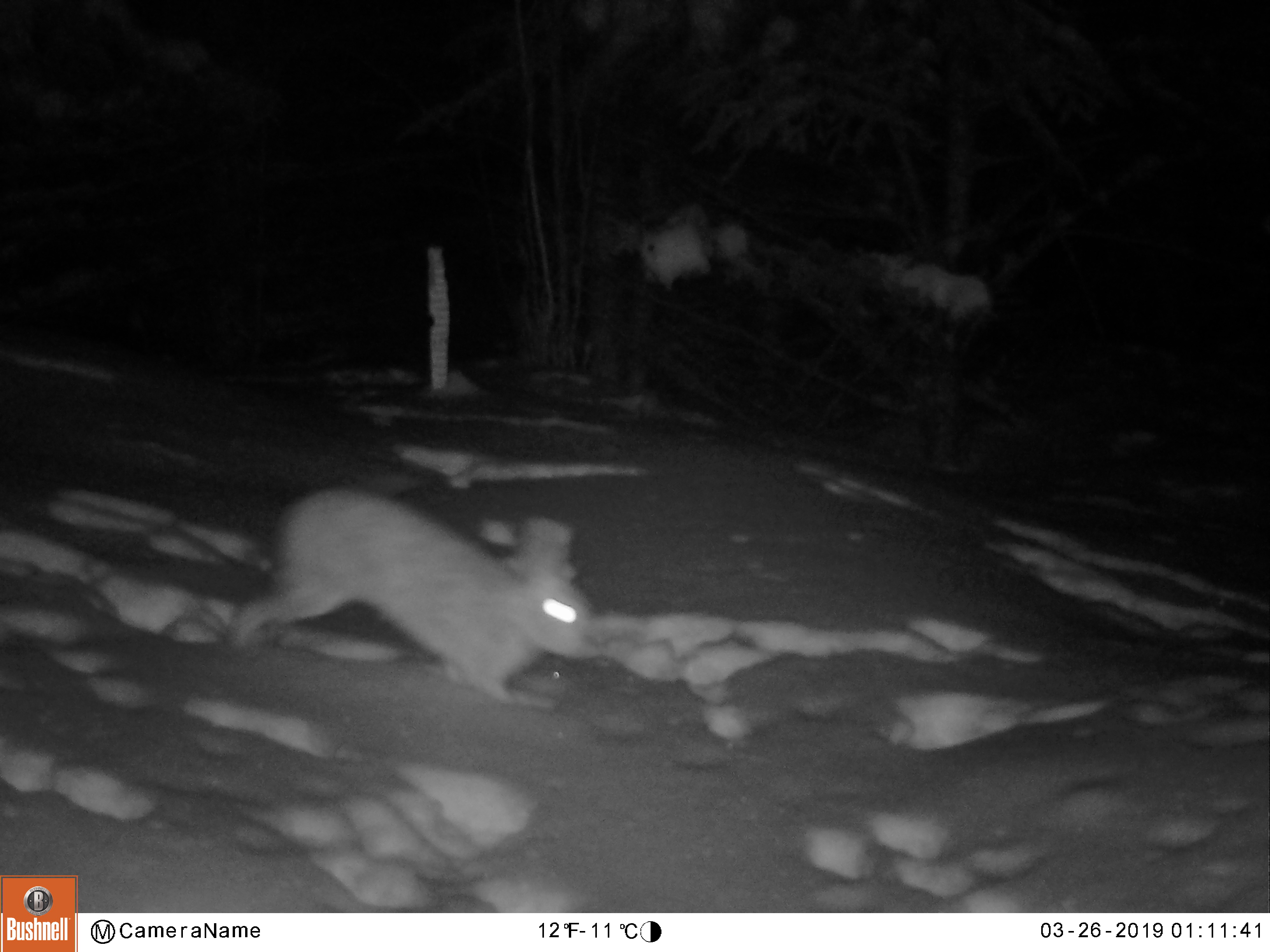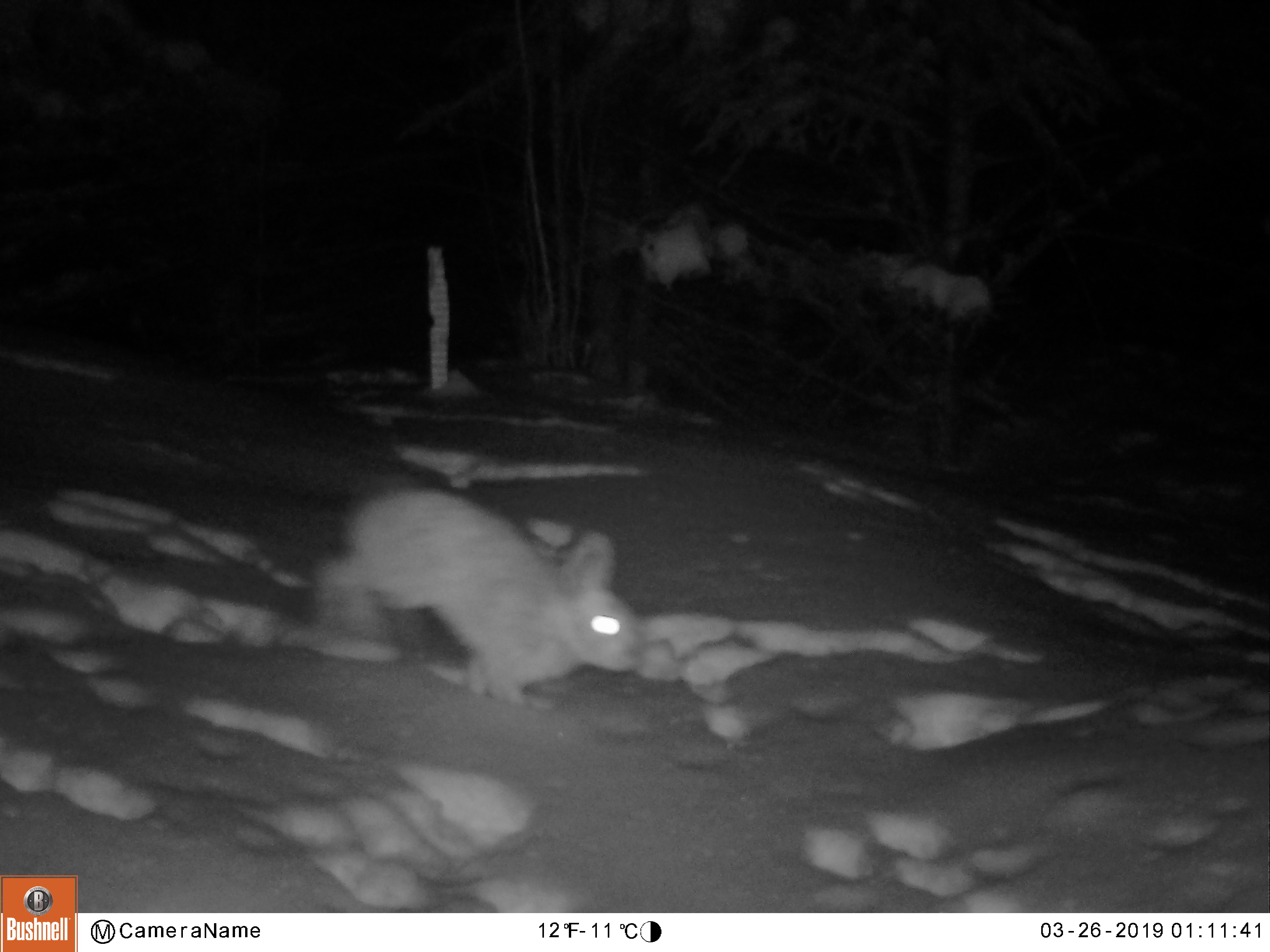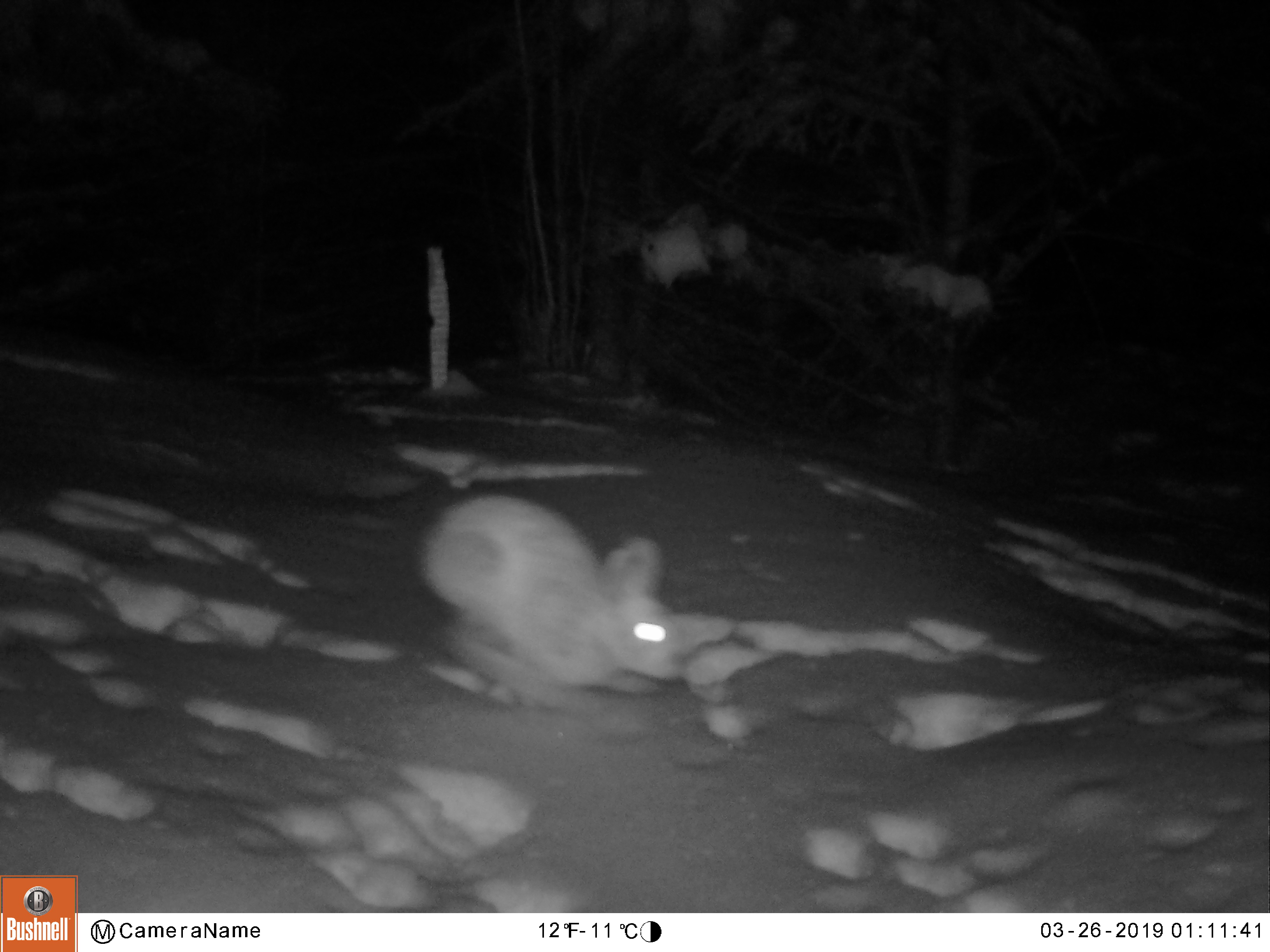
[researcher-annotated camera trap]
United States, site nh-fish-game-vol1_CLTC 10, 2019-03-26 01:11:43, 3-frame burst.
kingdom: Animalia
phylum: Chordata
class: Mammalia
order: Lagomorpha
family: Leporidae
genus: Lepus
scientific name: Lepus americanus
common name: snowshoe hare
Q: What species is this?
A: Snowshoe hare (Lepus americanus).